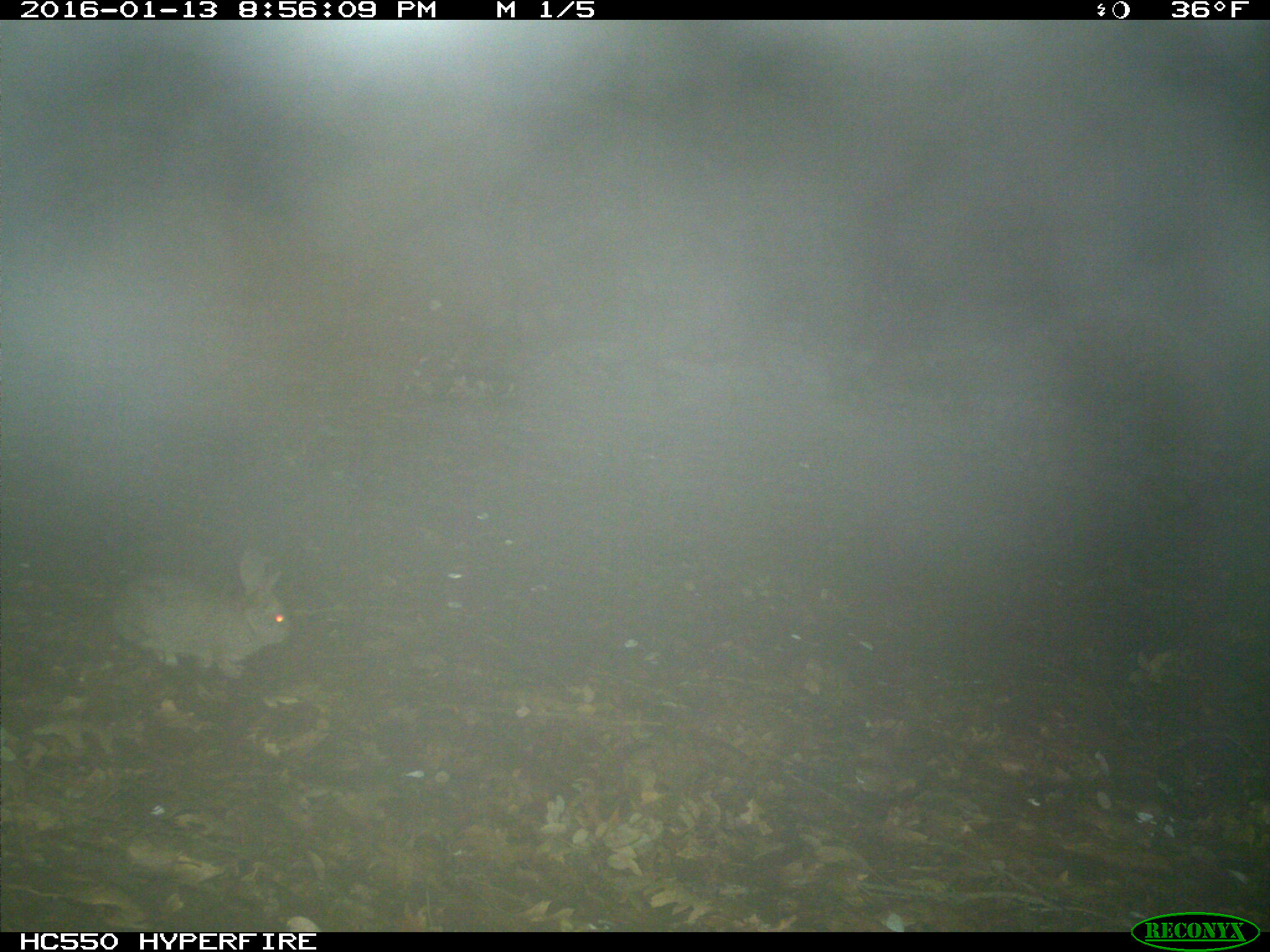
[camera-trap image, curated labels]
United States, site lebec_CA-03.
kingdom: Animalia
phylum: Chordata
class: Mammalia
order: Lagomorpha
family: Leporidae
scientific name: Leporidae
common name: rabbits and hares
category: unidentified rabbit